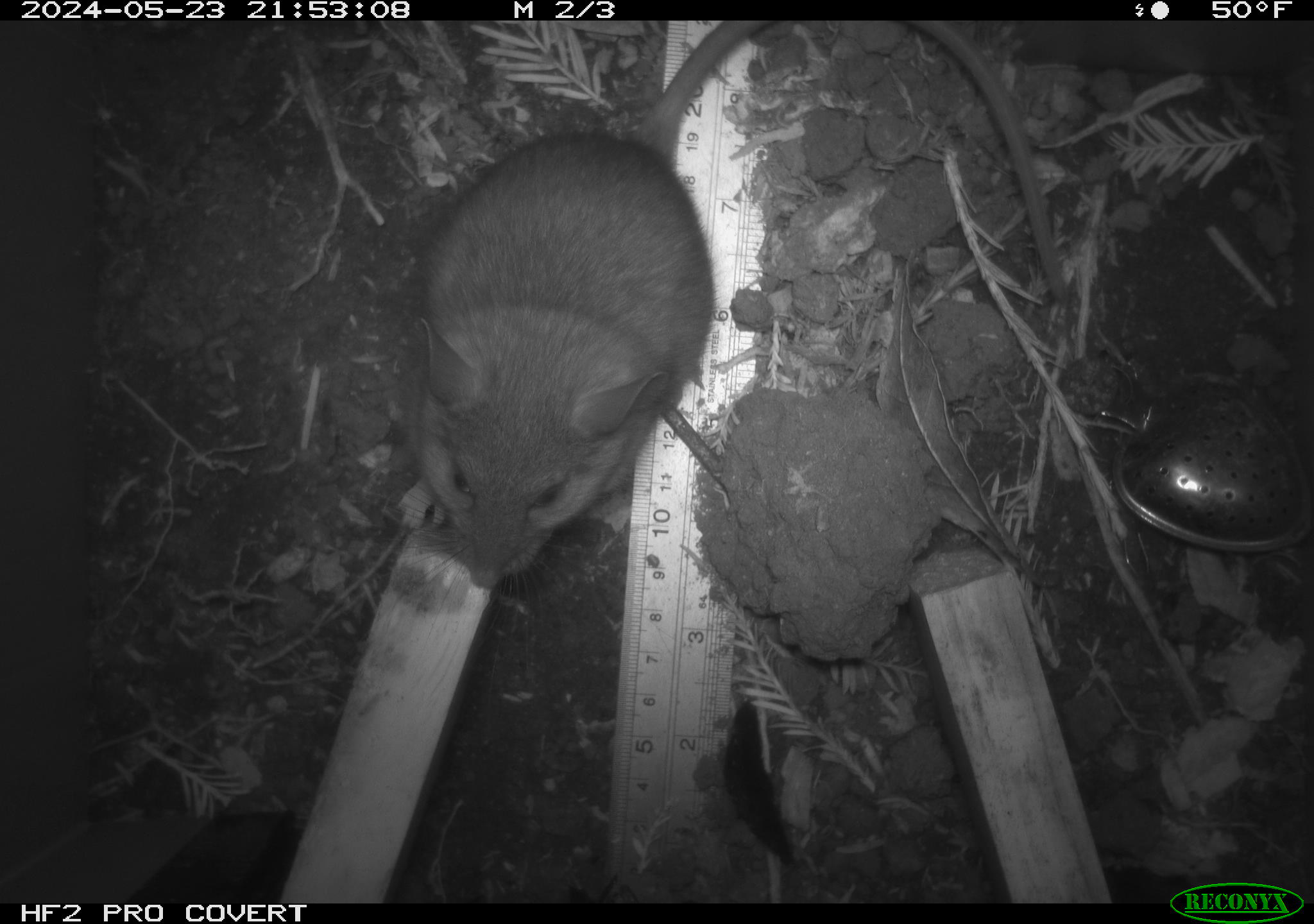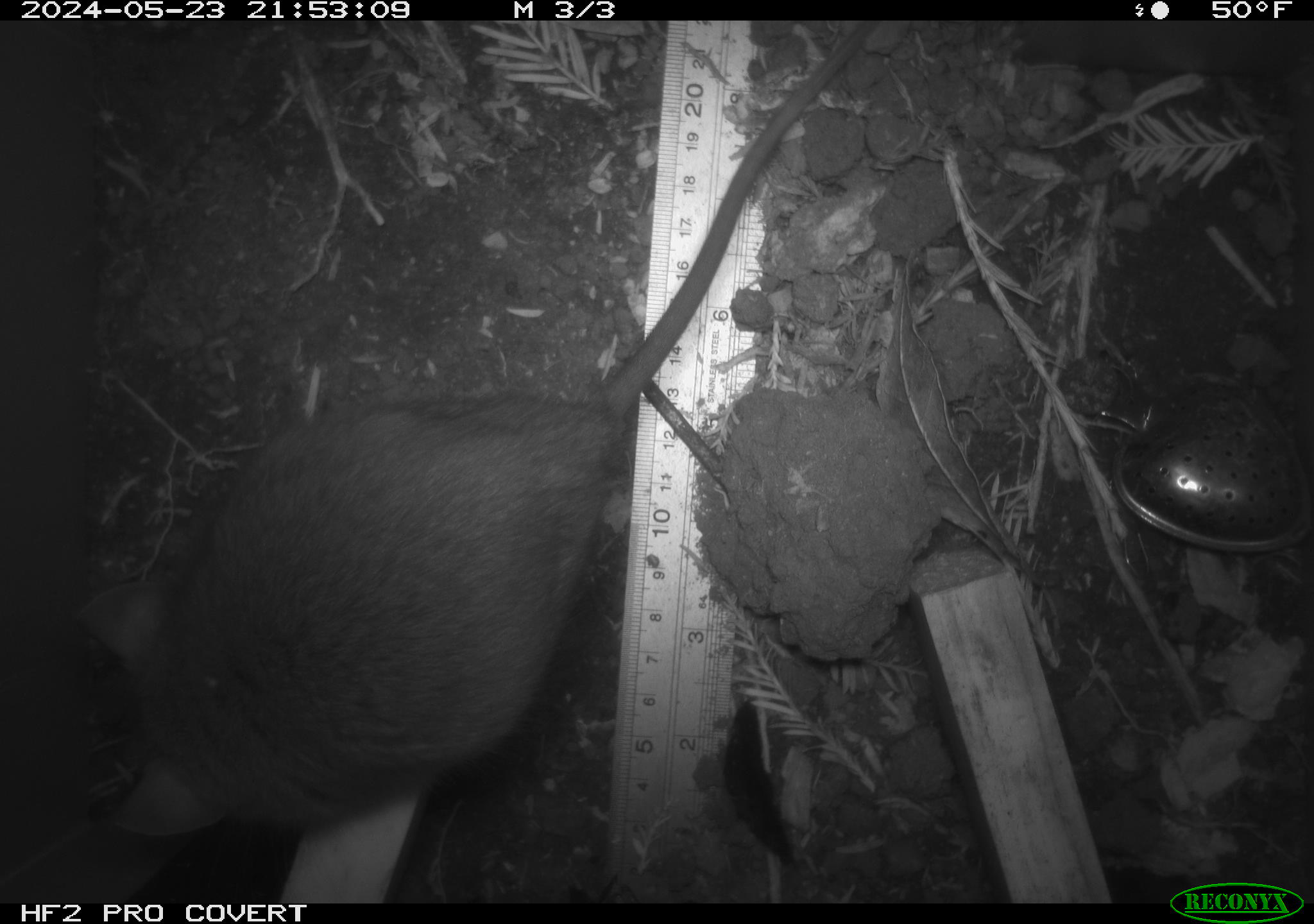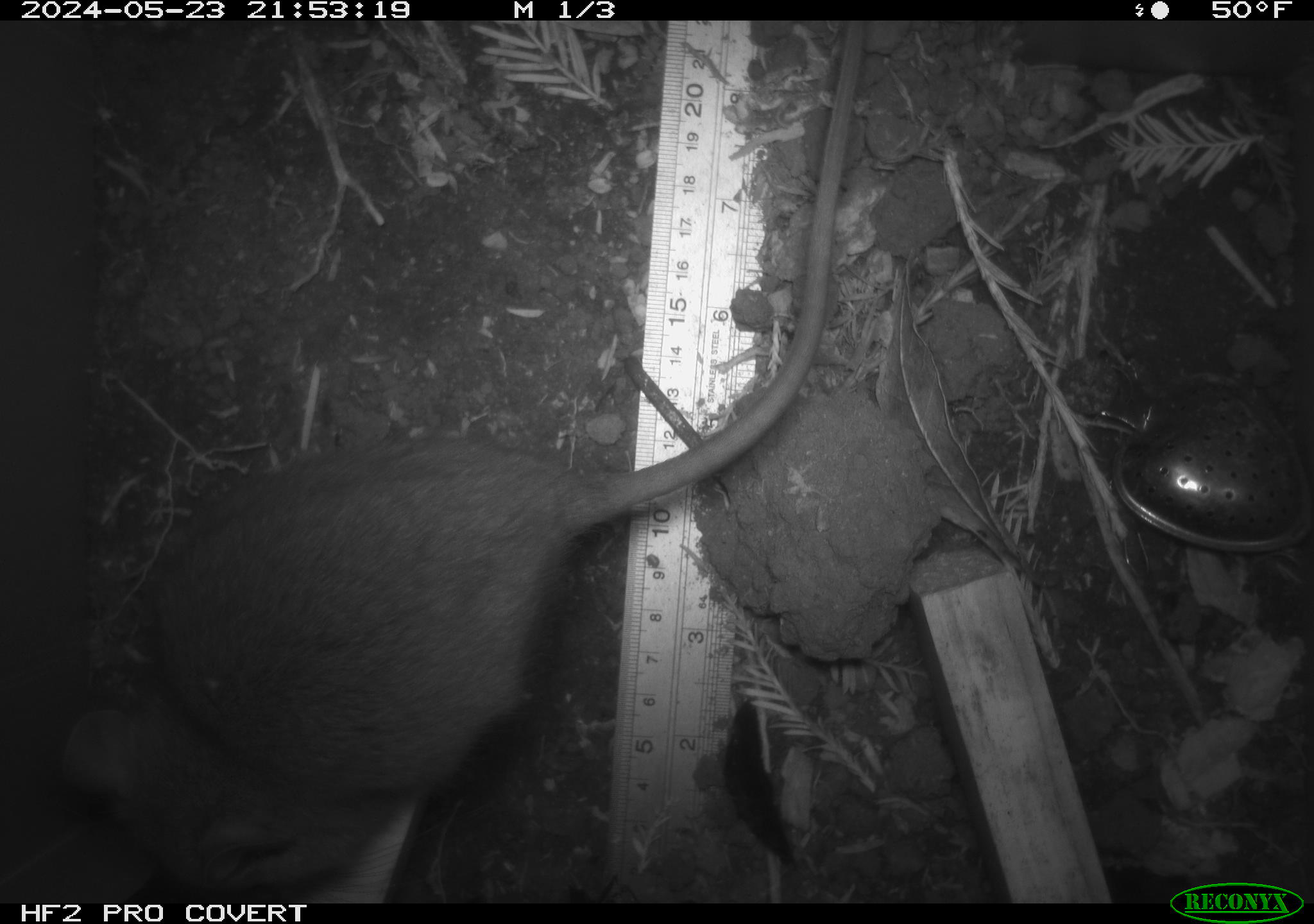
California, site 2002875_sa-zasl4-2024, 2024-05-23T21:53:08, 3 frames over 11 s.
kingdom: Animalia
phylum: Chordata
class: Mammalia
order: Rodentia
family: Cricetidae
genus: Neotoma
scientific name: Neotoma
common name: pack rat or woodrat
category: neotoma species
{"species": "neotoma species (pack rat or woodrat) (Neotoma)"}